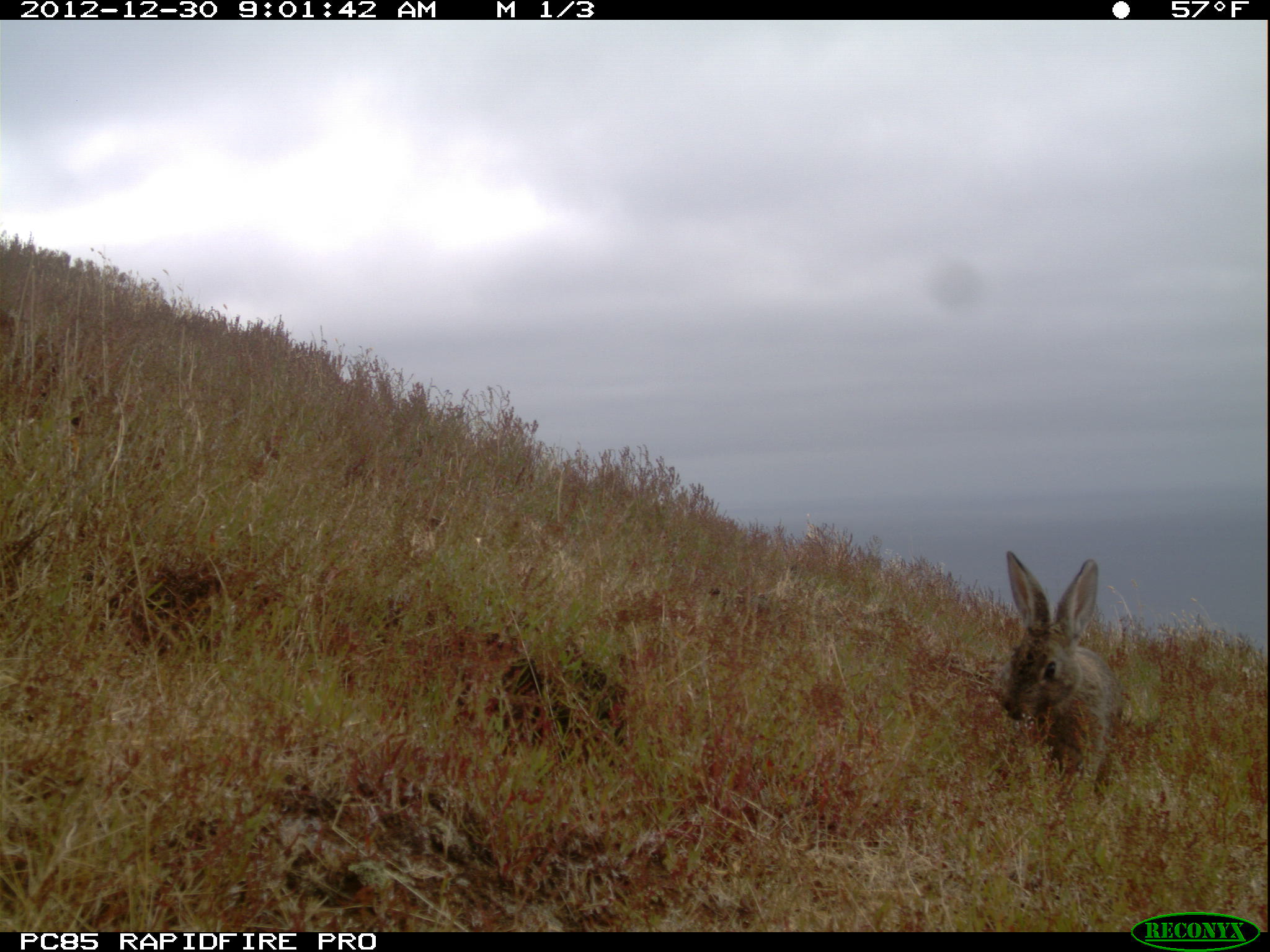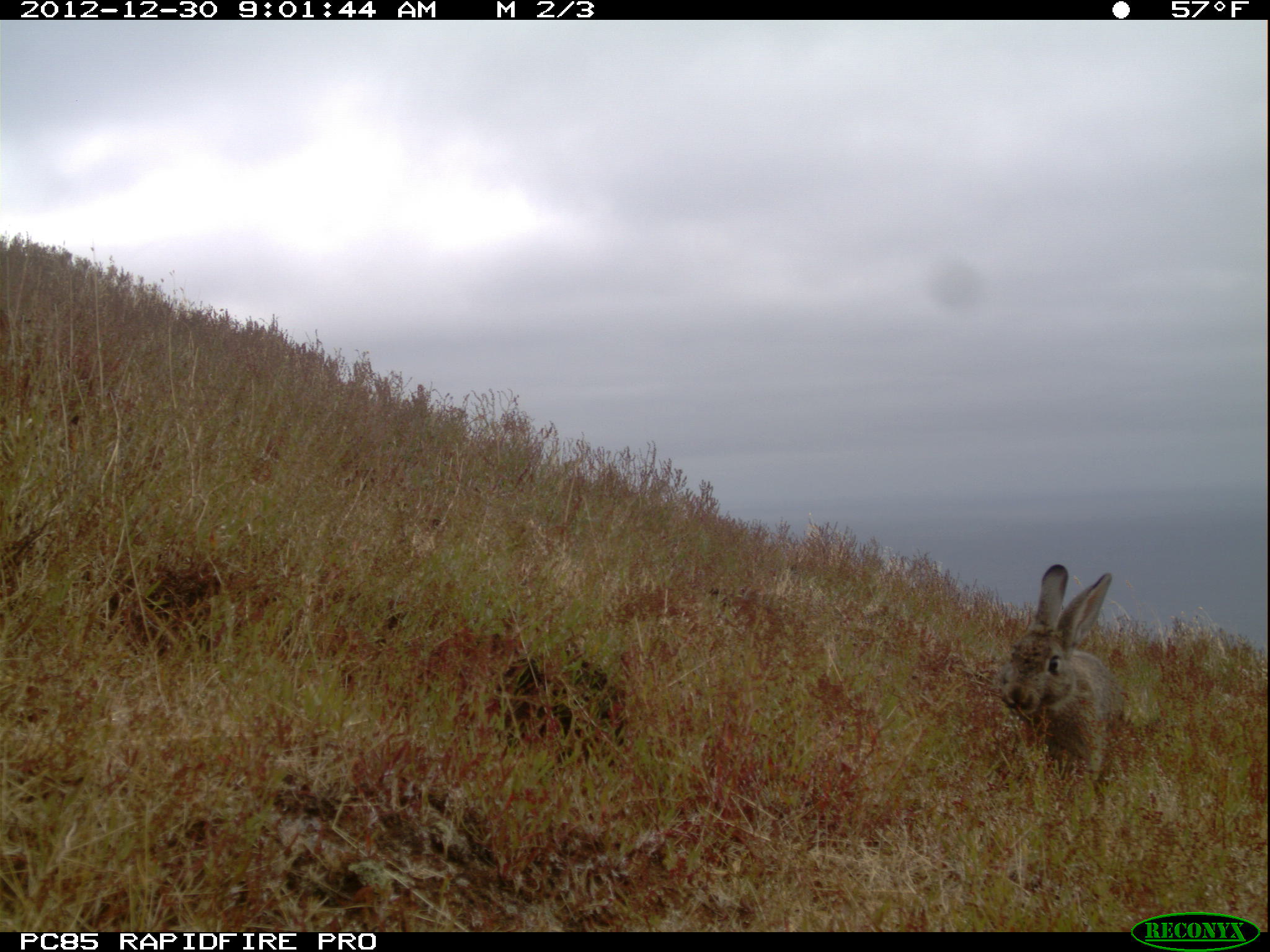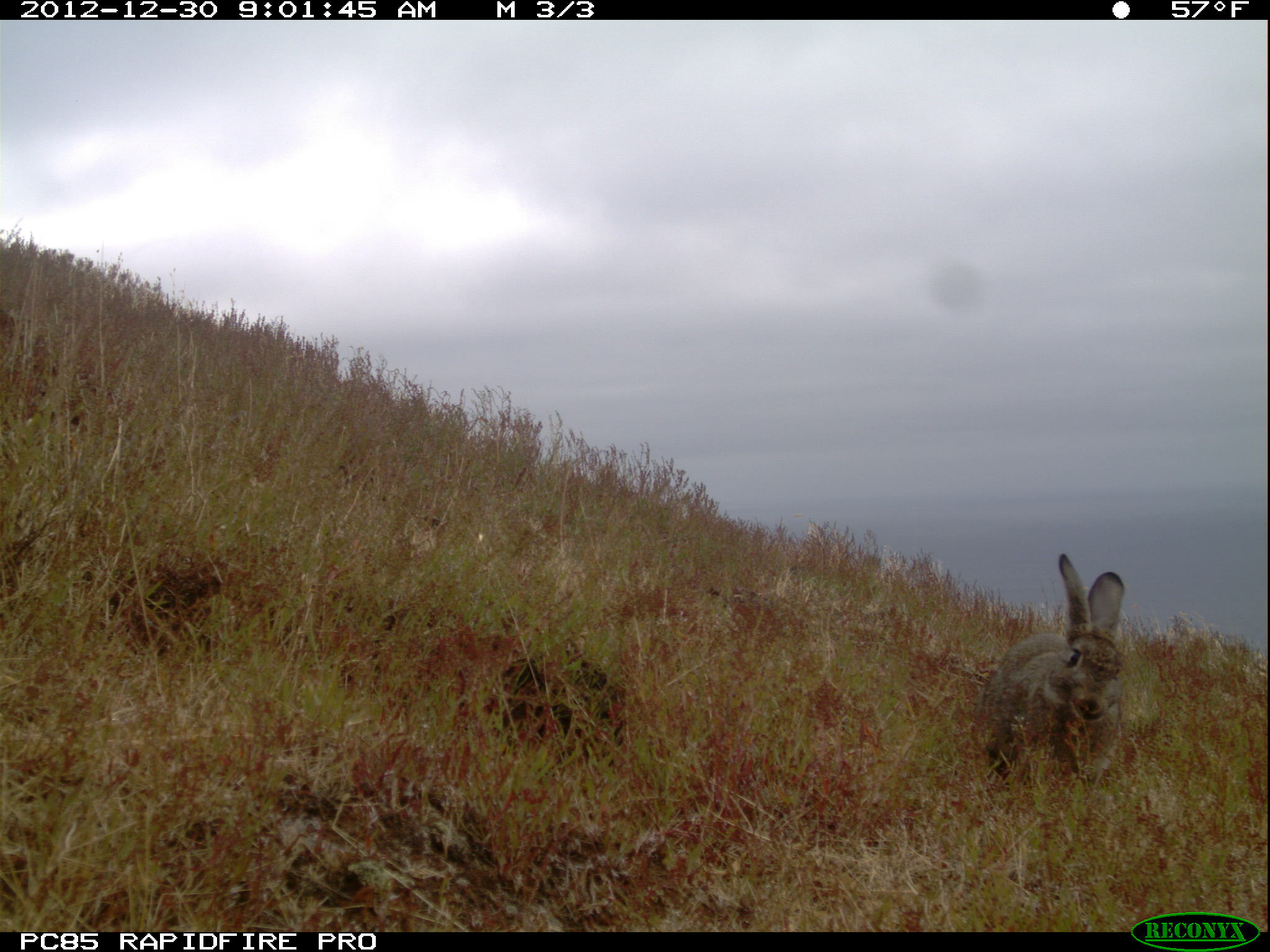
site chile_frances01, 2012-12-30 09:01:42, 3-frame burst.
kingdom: Animalia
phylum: Chordata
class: Mammalia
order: Lagomorpha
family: Leporidae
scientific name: Leporidae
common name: rabbits and hares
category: rabbit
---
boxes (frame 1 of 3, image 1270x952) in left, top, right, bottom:
rabbit: 979, 551, 1117, 810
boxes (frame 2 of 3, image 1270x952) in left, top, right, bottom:
rabbit: 992, 565, 1119, 800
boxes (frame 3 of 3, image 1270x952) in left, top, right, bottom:
rabbit: 971, 555, 1130, 796